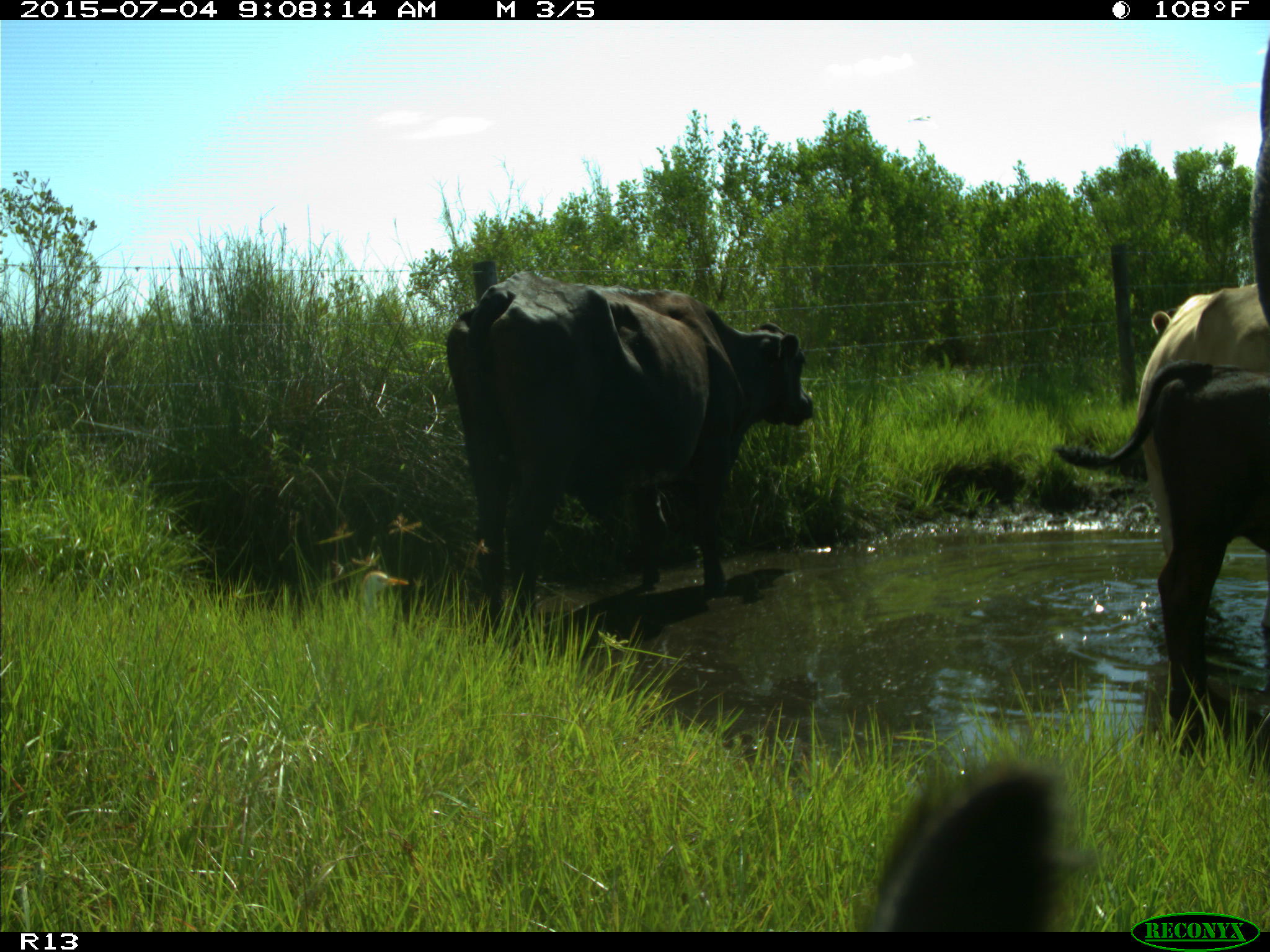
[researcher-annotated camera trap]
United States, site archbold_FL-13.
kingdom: Animalia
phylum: Chordata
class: Mammalia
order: Artiodactyla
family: Bovidae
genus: Bos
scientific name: Bos taurus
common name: domestic cow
Bos taurus (domestic cow).